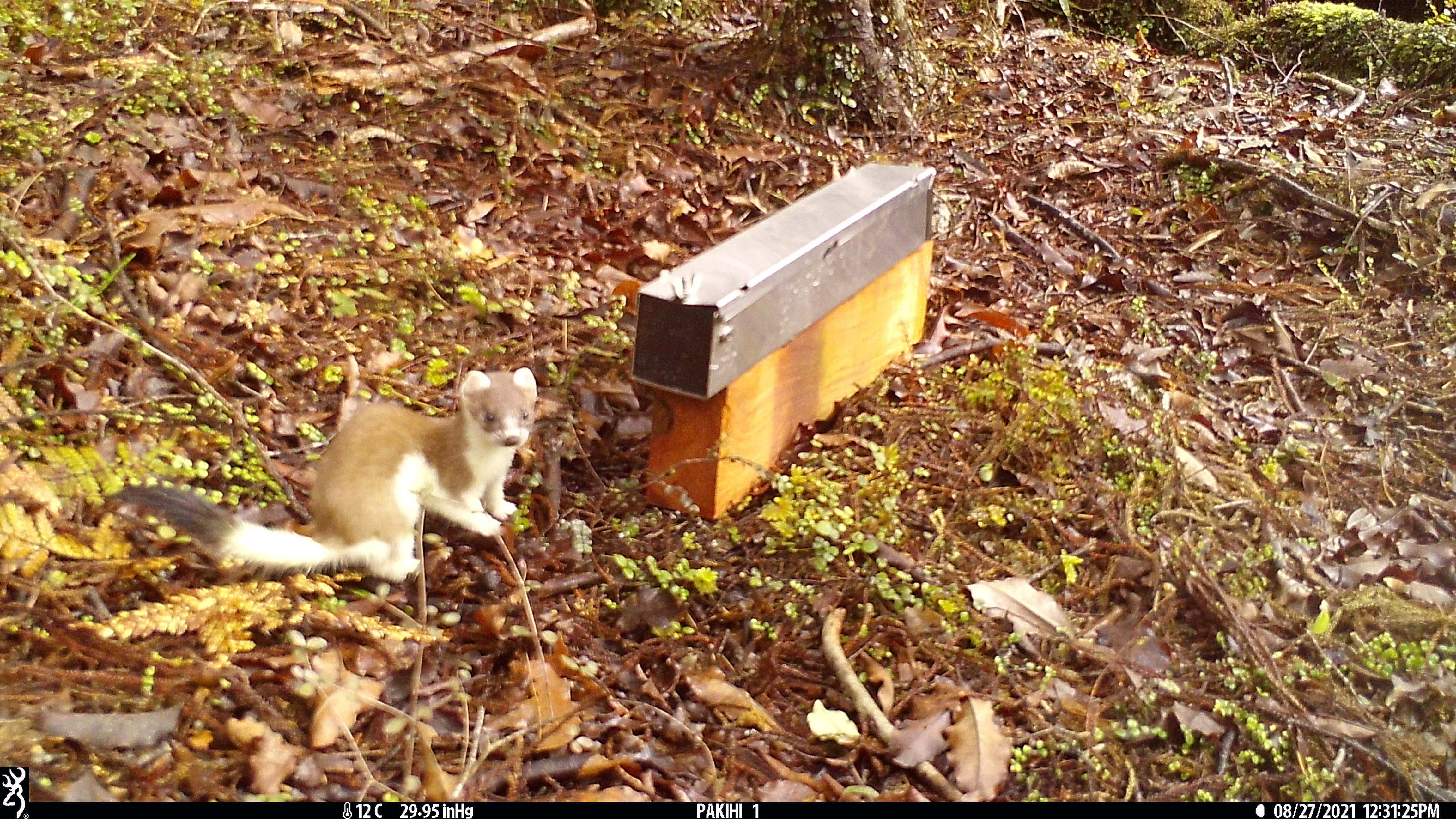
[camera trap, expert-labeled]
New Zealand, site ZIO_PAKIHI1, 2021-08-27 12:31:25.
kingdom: Animalia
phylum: Chordata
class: Mammalia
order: Carnivora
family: Mustelidae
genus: Mustela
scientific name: Mustela erminea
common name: stoat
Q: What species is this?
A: Stoat (Mustela erminea).